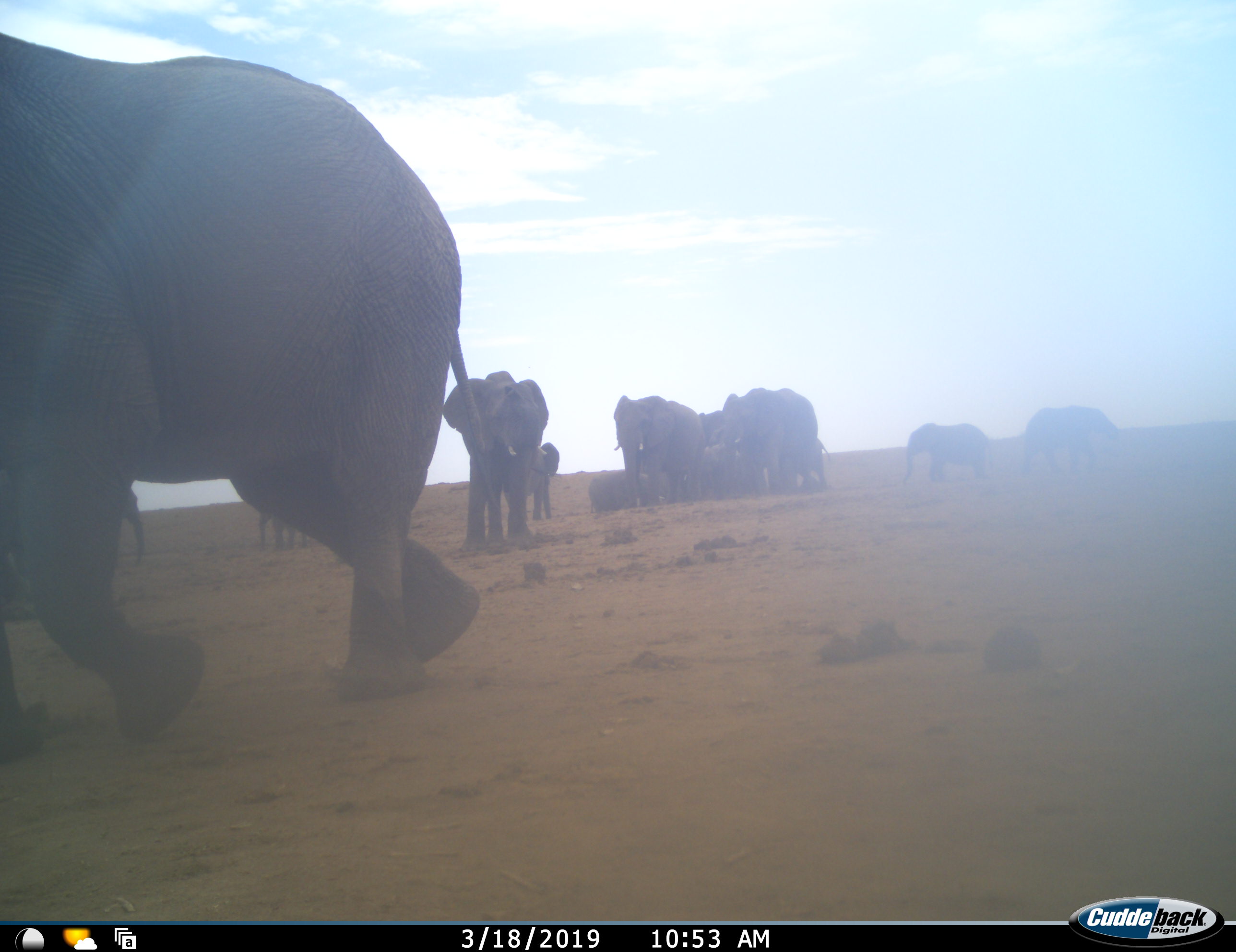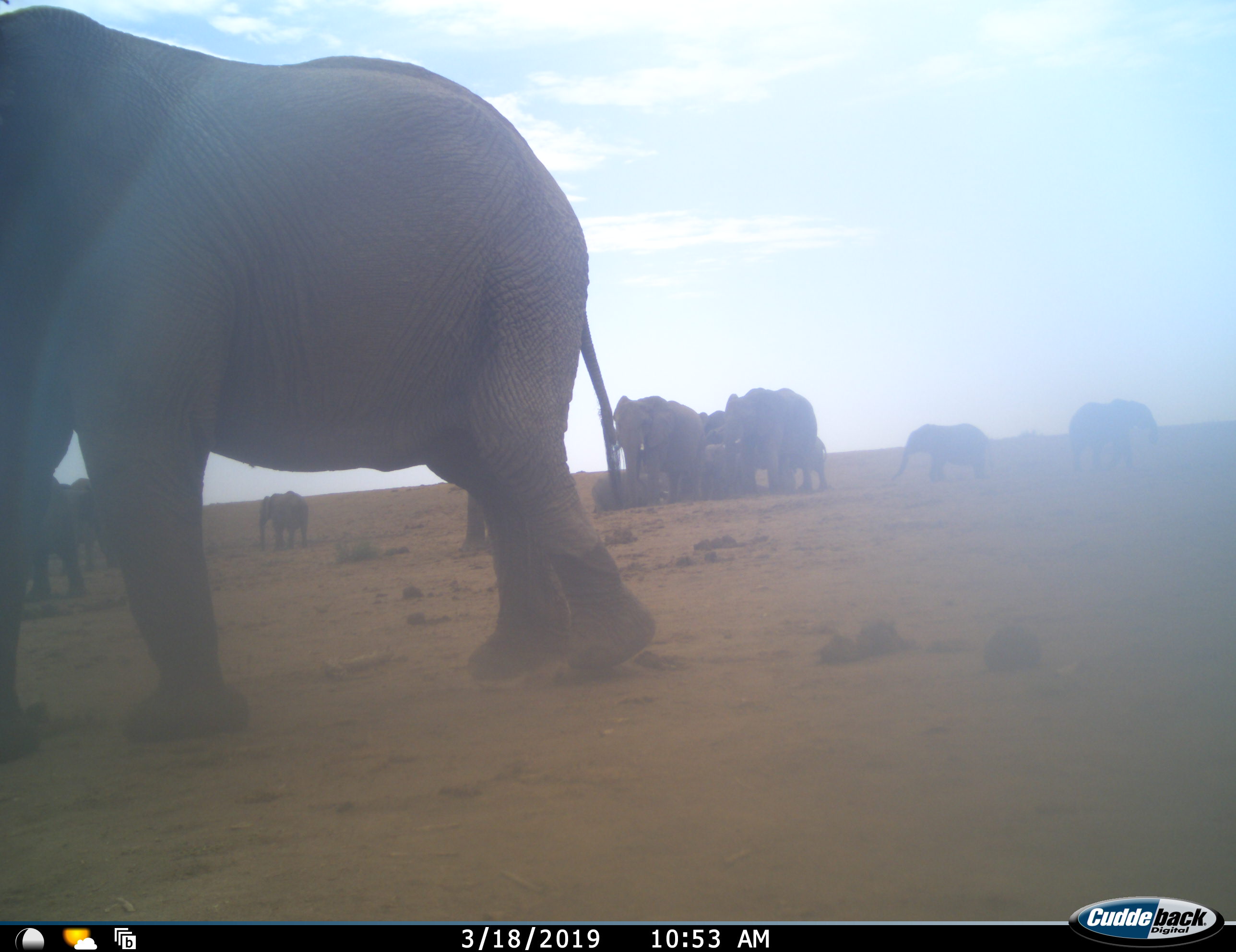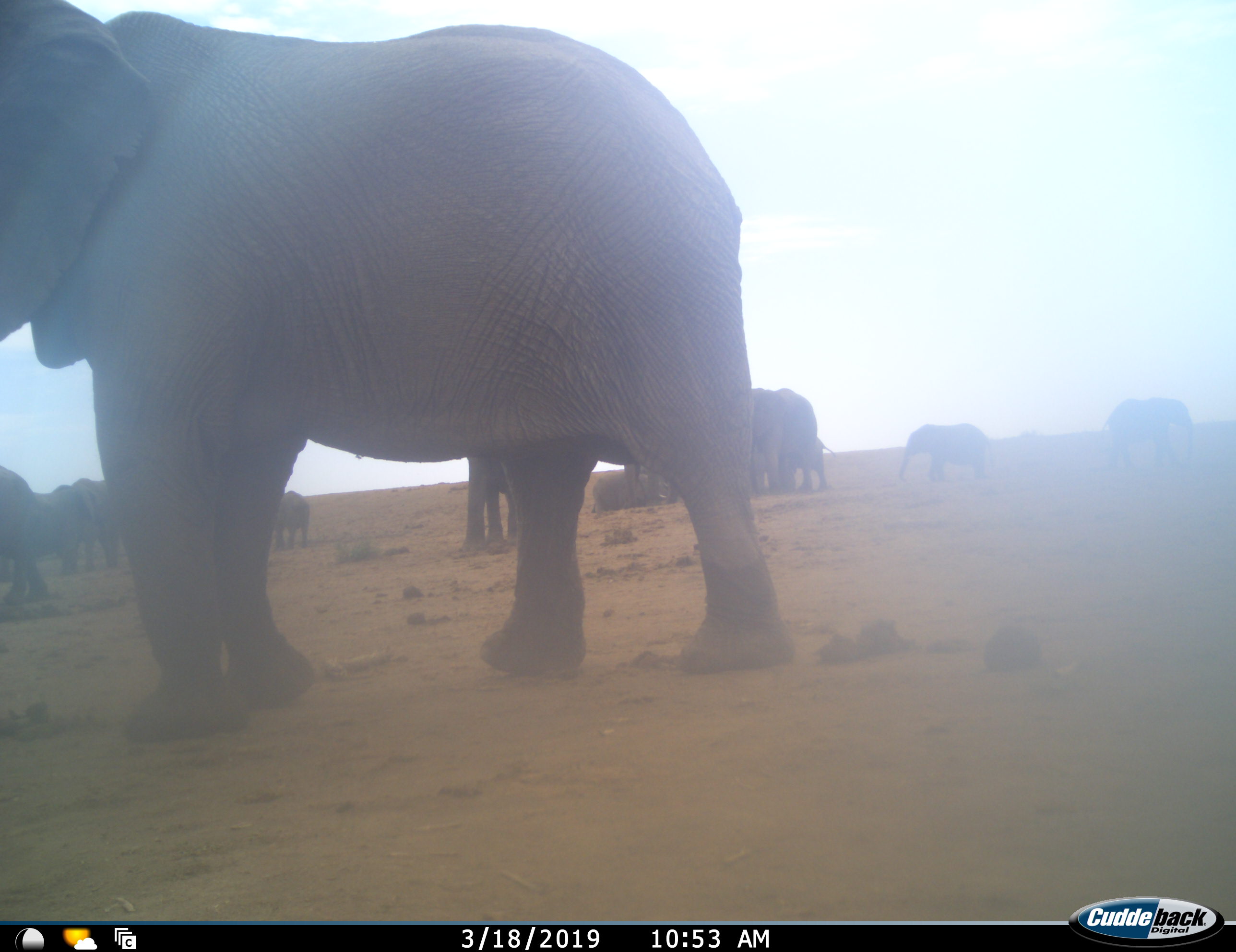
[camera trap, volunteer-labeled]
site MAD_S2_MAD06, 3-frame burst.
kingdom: Animalia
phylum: Chordata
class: Mammalia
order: Proboscidea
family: Elephantidae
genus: Loxodonta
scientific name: Loxodonta africana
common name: african bush elephant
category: elephant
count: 11-50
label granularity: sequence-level